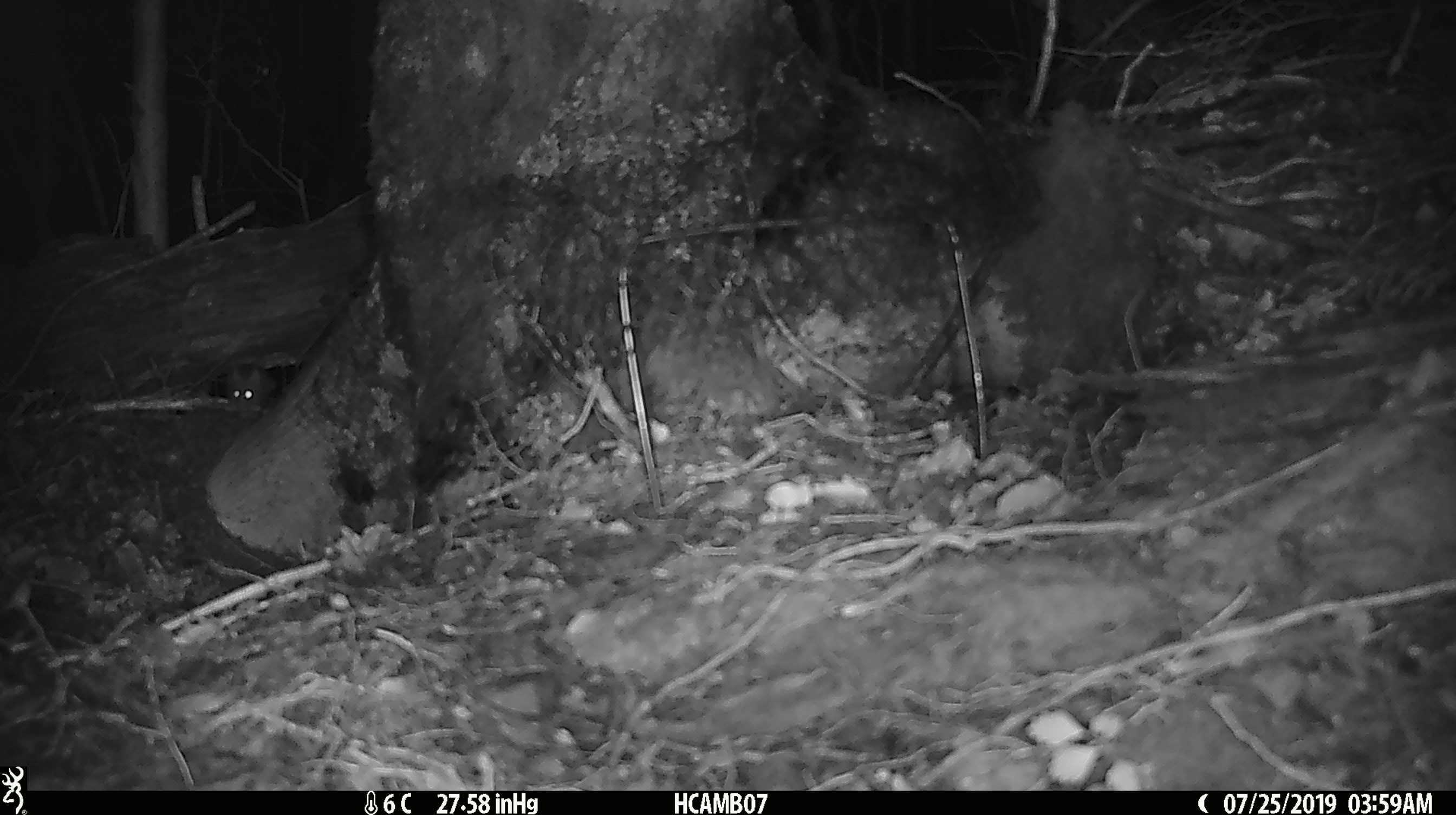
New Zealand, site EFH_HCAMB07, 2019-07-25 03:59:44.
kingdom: Animalia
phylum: Chordata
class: Mammalia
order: Rodentia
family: Muridae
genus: Mus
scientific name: Mus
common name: mouse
Mouse (Mus).